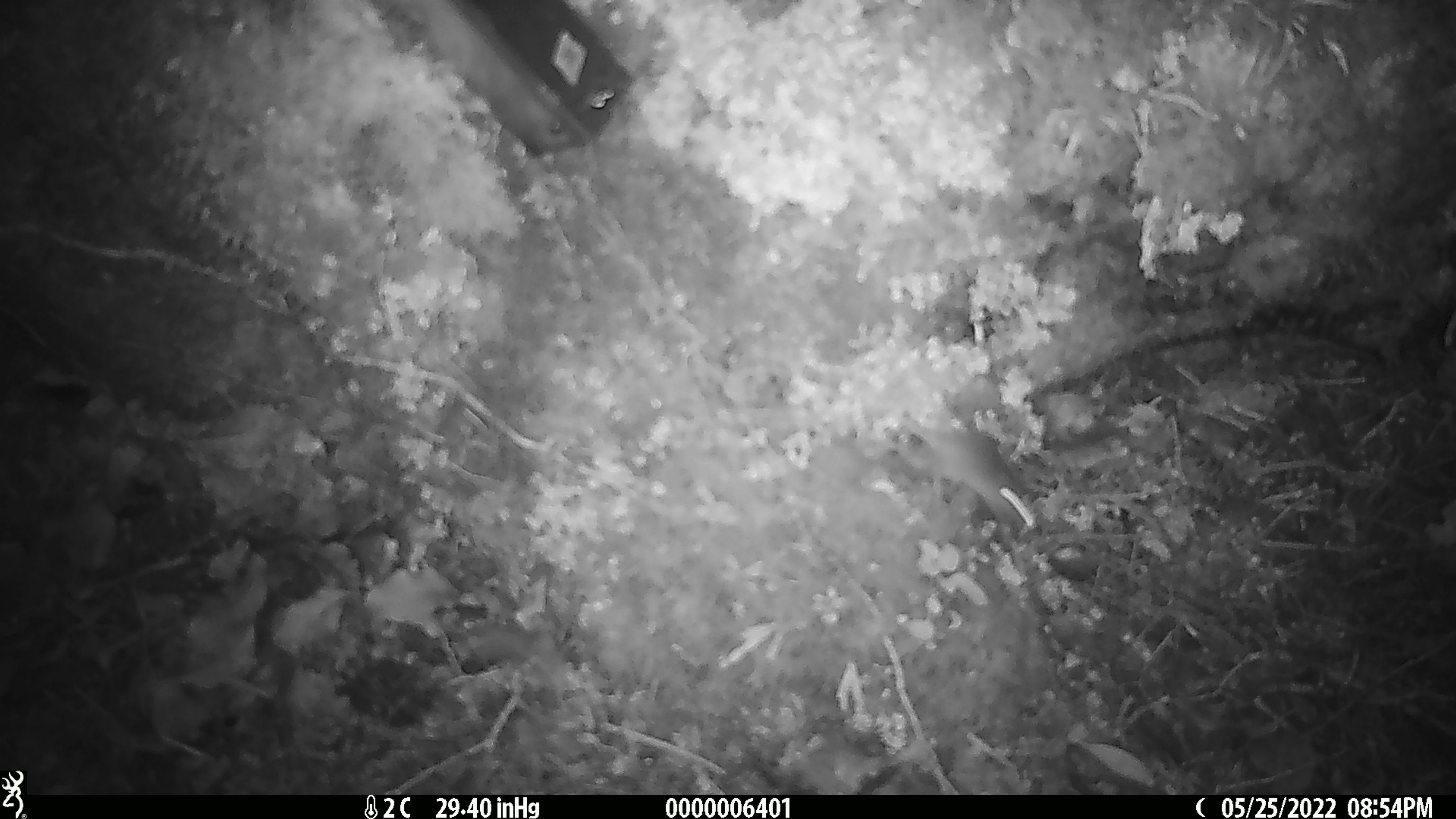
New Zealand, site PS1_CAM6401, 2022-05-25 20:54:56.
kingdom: Animalia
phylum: Chordata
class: Mammalia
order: Rodentia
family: Muridae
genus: Mus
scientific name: Mus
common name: mouse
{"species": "mouse (Mus)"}